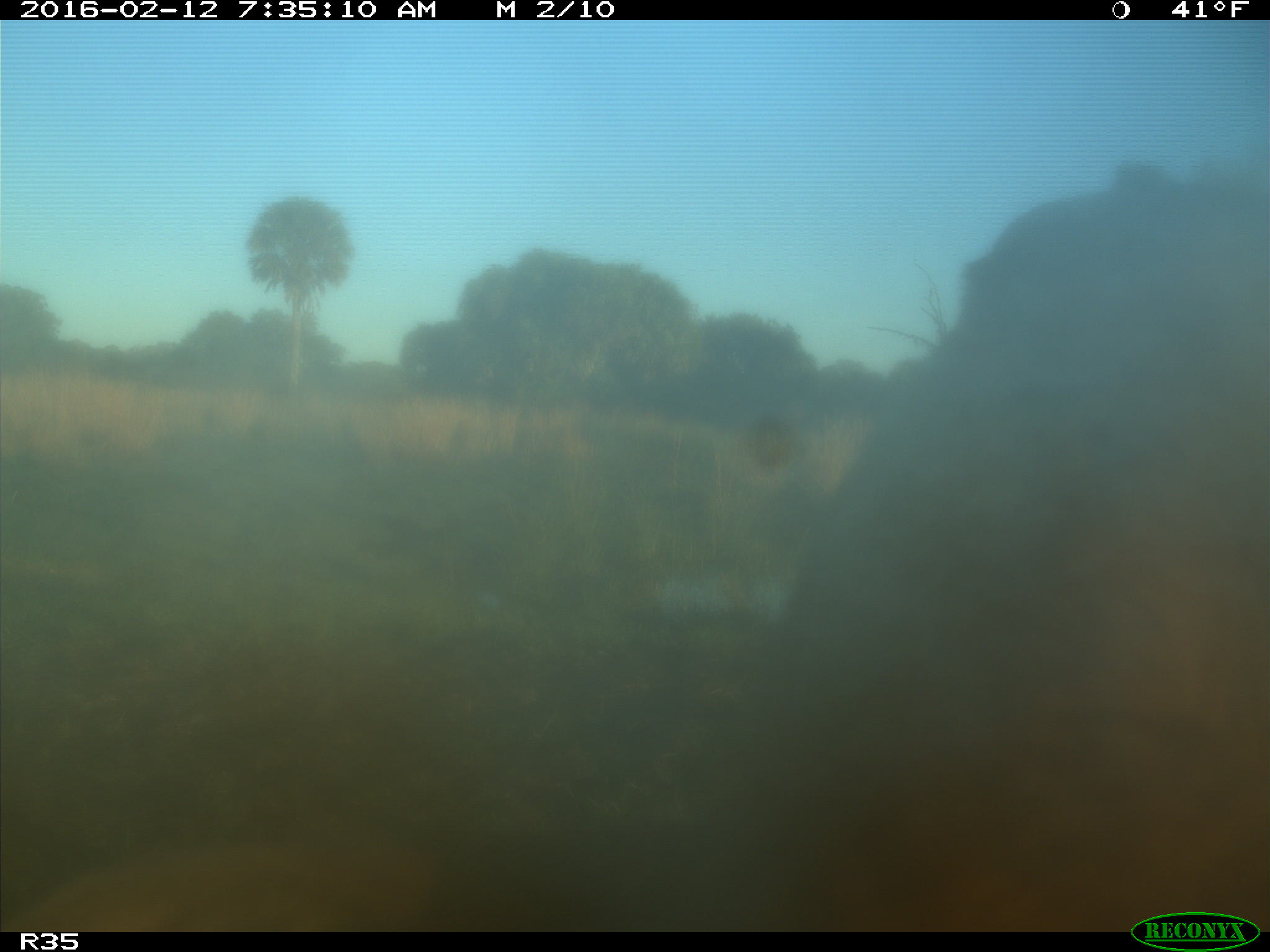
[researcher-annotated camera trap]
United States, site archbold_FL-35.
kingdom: Animalia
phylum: Chordata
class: Mammalia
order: Artiodactyla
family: Bovidae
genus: Bos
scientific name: Bos taurus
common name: domestic cow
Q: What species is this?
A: Bos taurus (domestic cow).